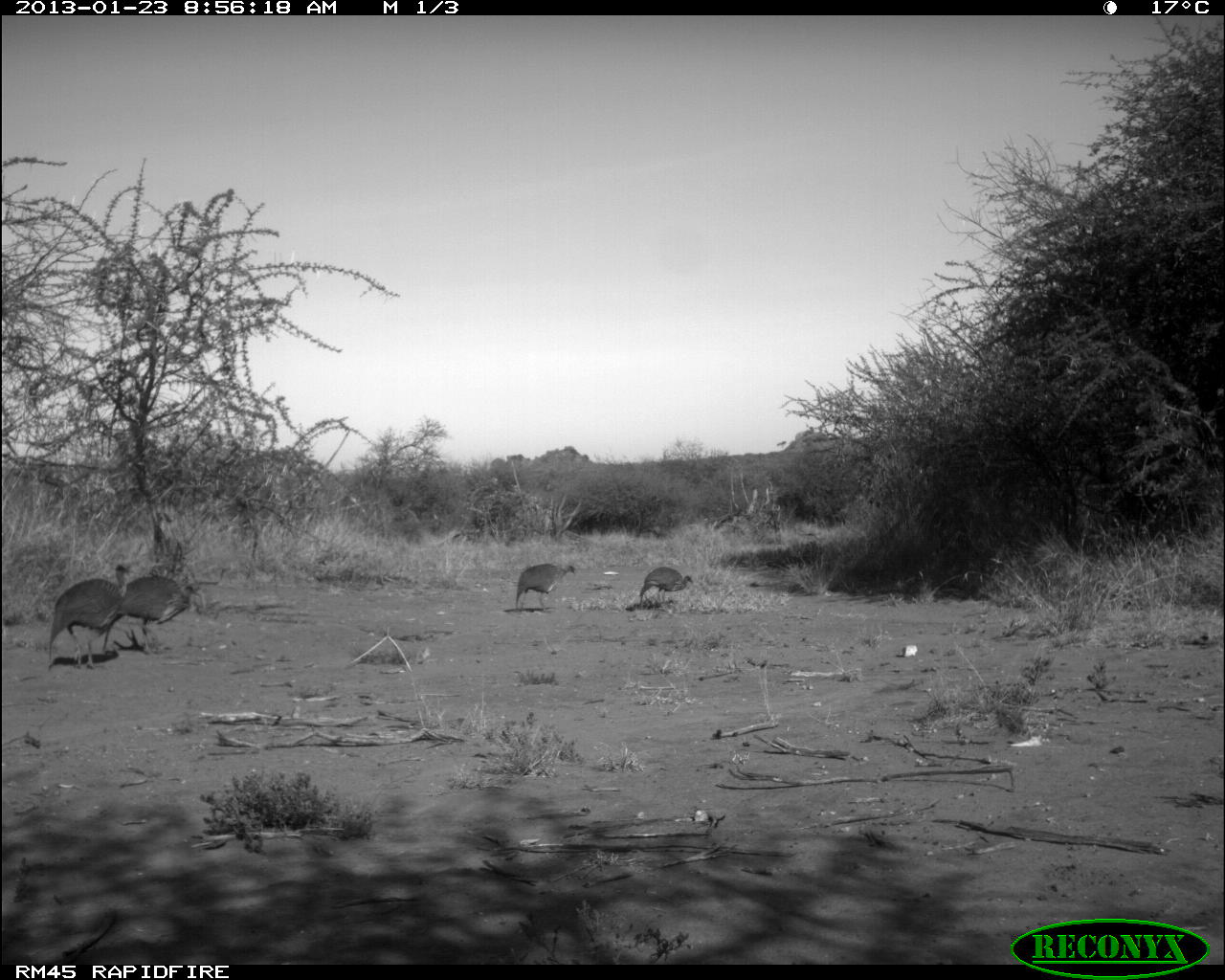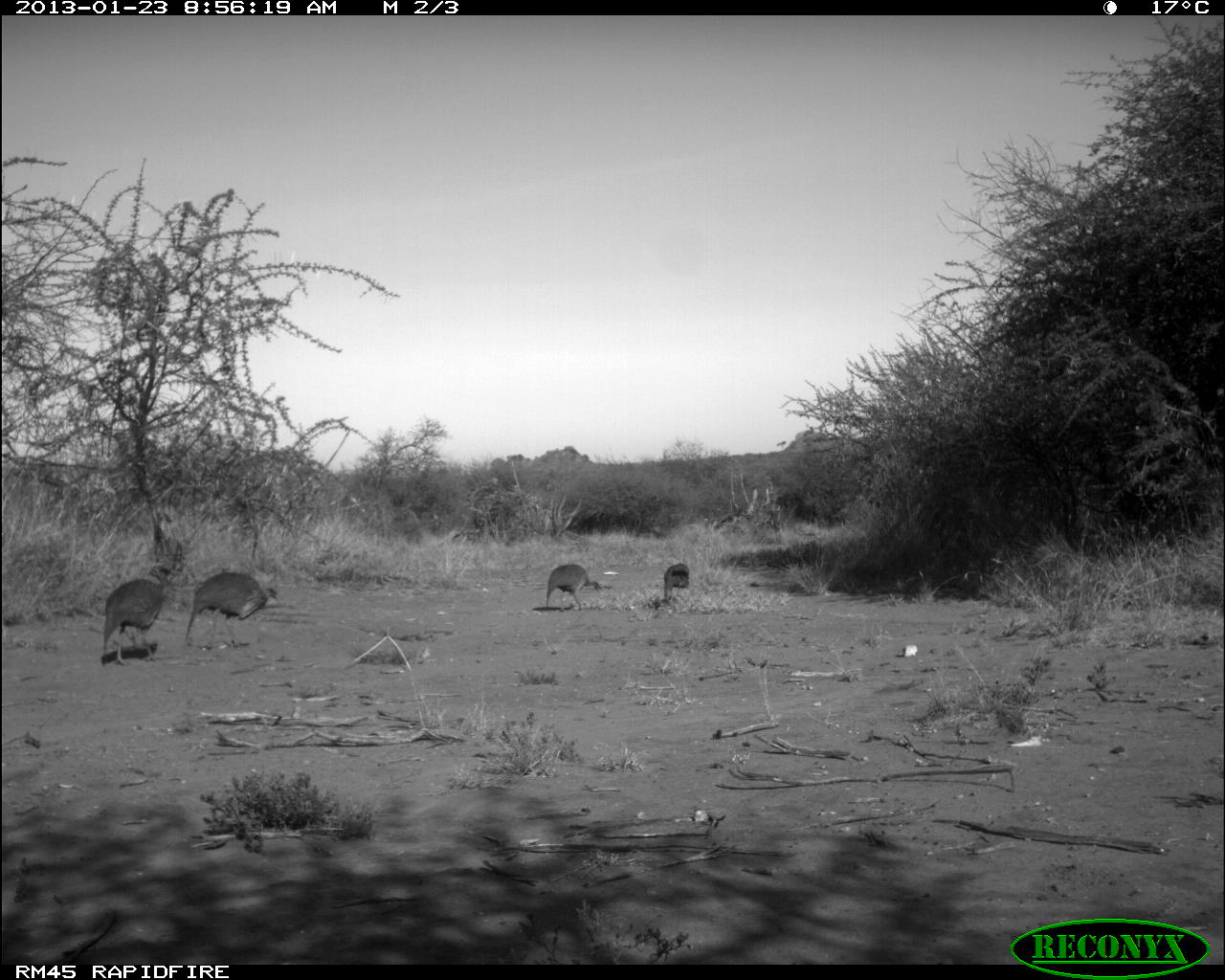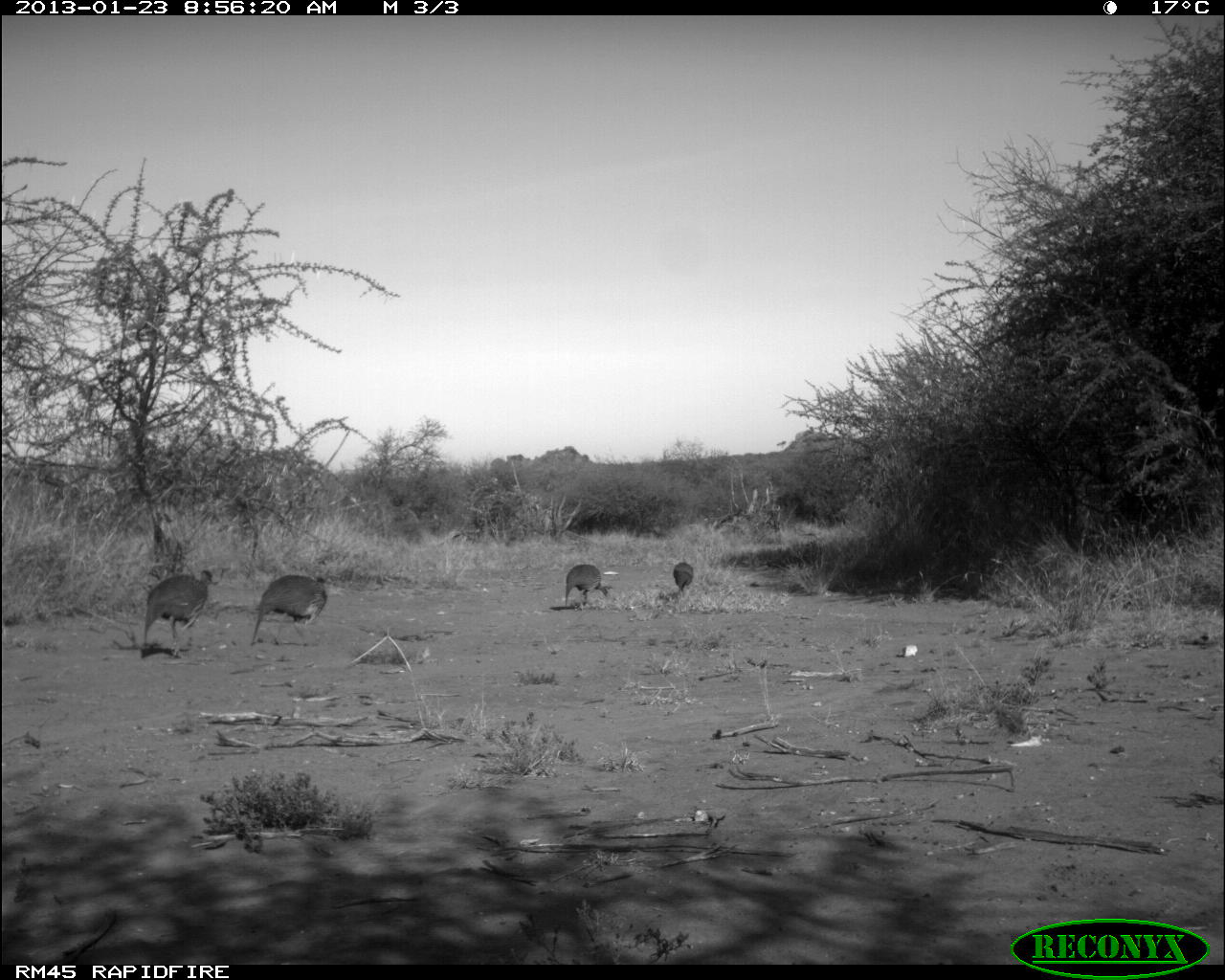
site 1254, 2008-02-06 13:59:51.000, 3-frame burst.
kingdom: Animalia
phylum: Chordata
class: Mammalia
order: Artiodactyla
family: Bovidae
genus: Tragelaphus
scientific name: Tragelaphus oryx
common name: eland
Tragelaphus oryx (eland), count 2.